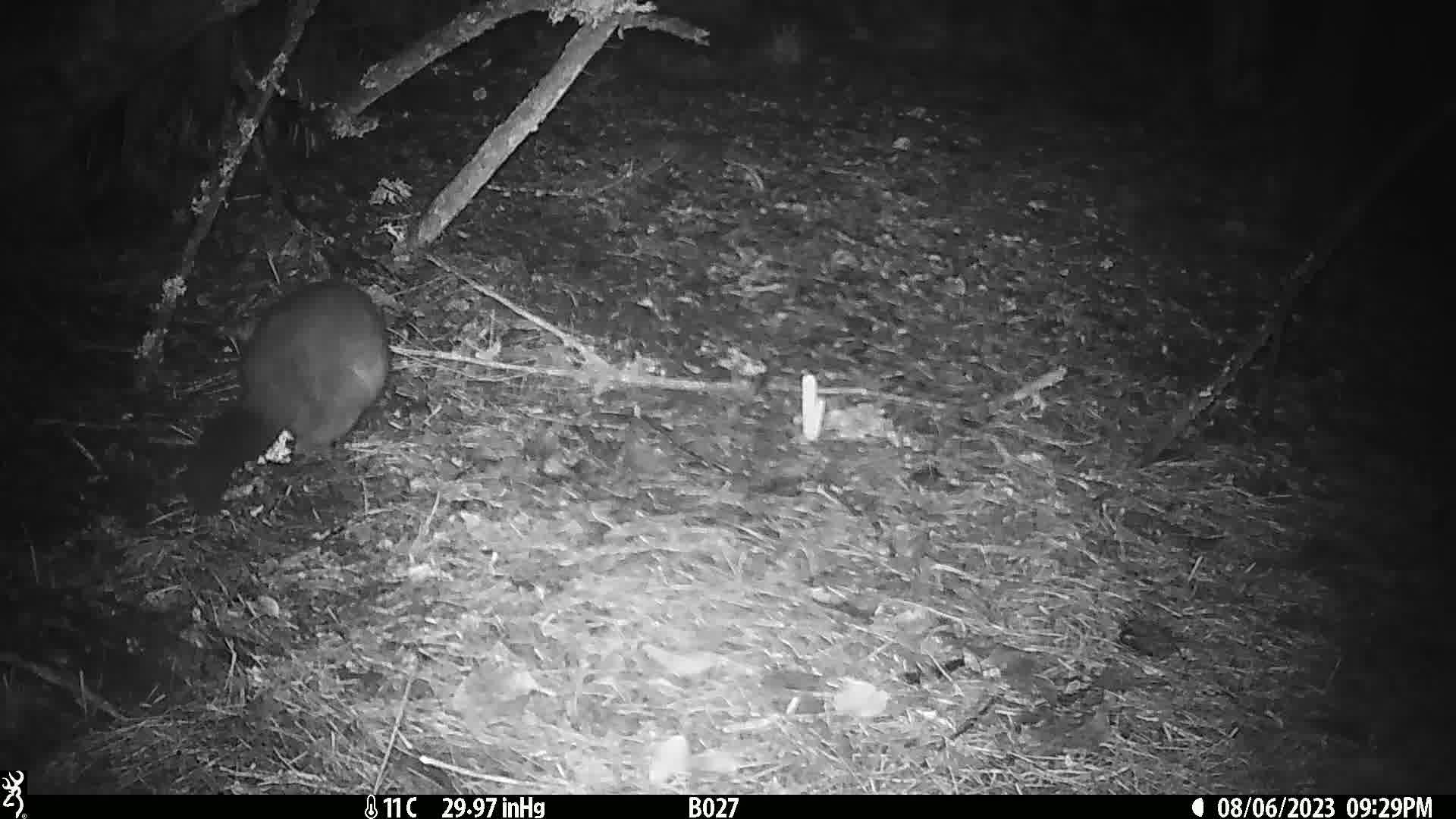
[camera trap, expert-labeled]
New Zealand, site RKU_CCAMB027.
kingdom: Animalia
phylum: Chordata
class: Mammalia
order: Diprotodontia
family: Phalangeridae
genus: Trichosurus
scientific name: Trichosurus vulpecula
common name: common brushtail possum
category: possum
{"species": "possum (common brushtail possum) (Trichosurus vulpecula)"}